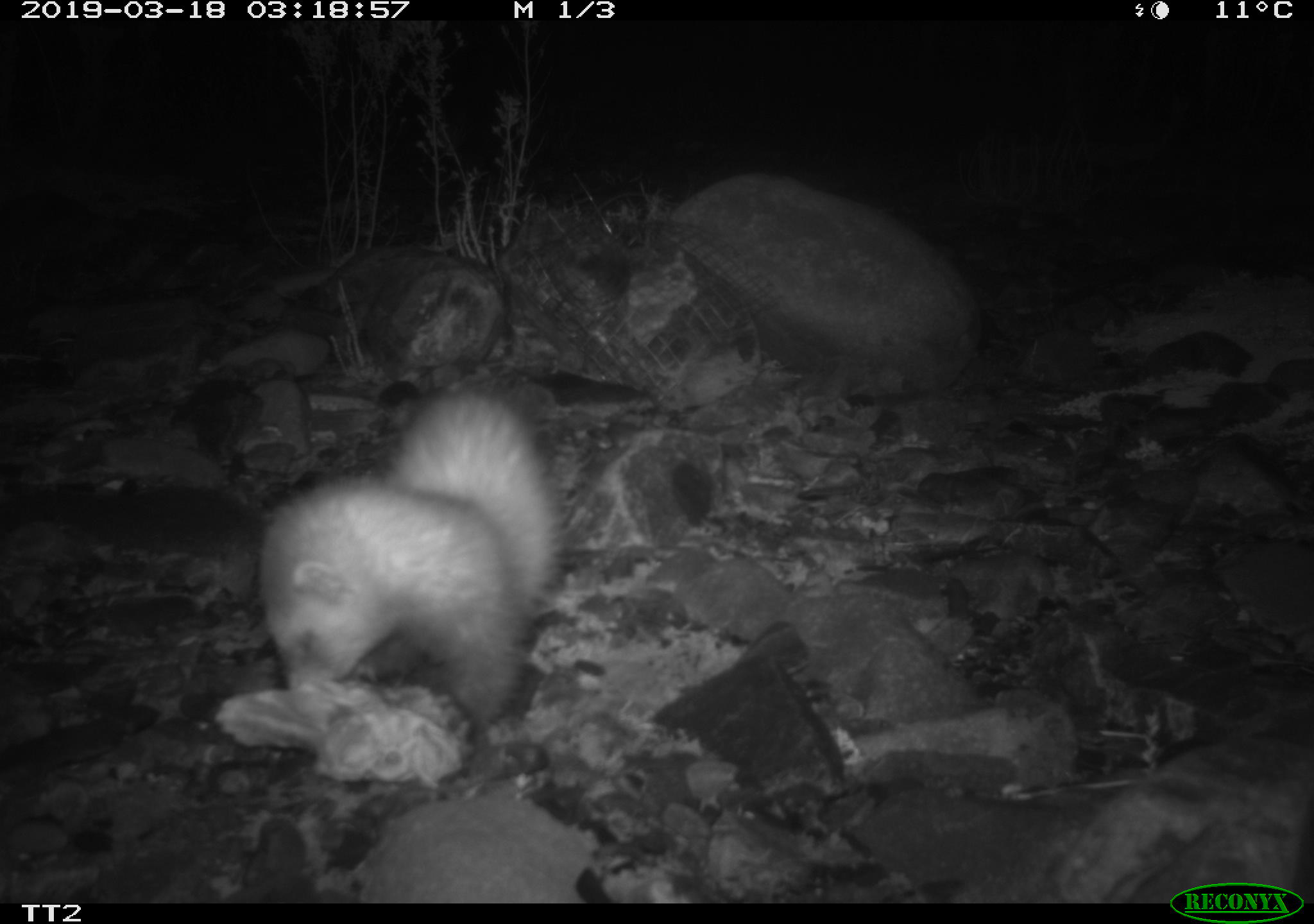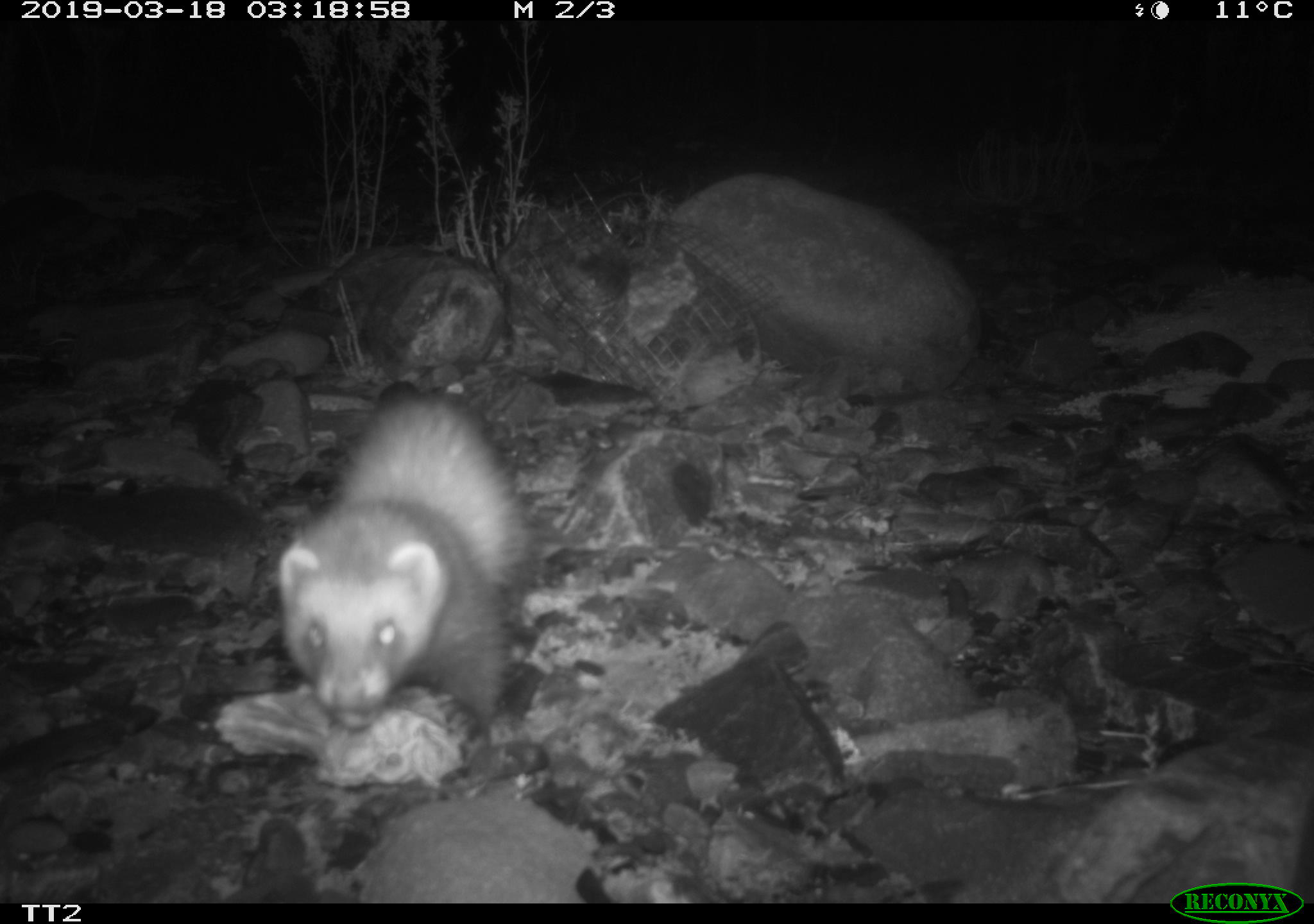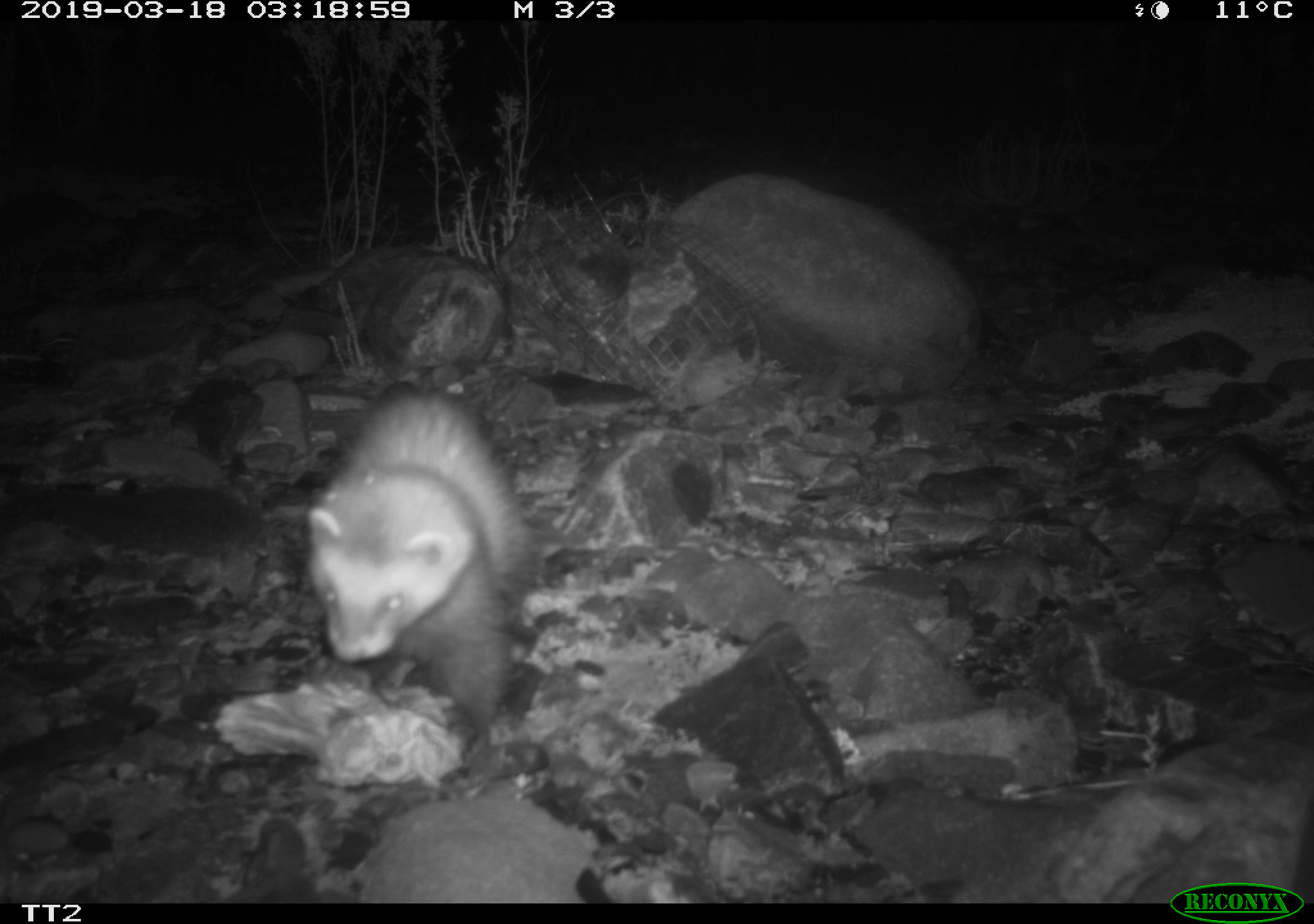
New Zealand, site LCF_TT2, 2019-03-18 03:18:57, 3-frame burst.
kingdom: Animalia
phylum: Chordata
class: Mammalia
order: Carnivora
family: Mustelidae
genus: Mustela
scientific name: Mustela furo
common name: ferret